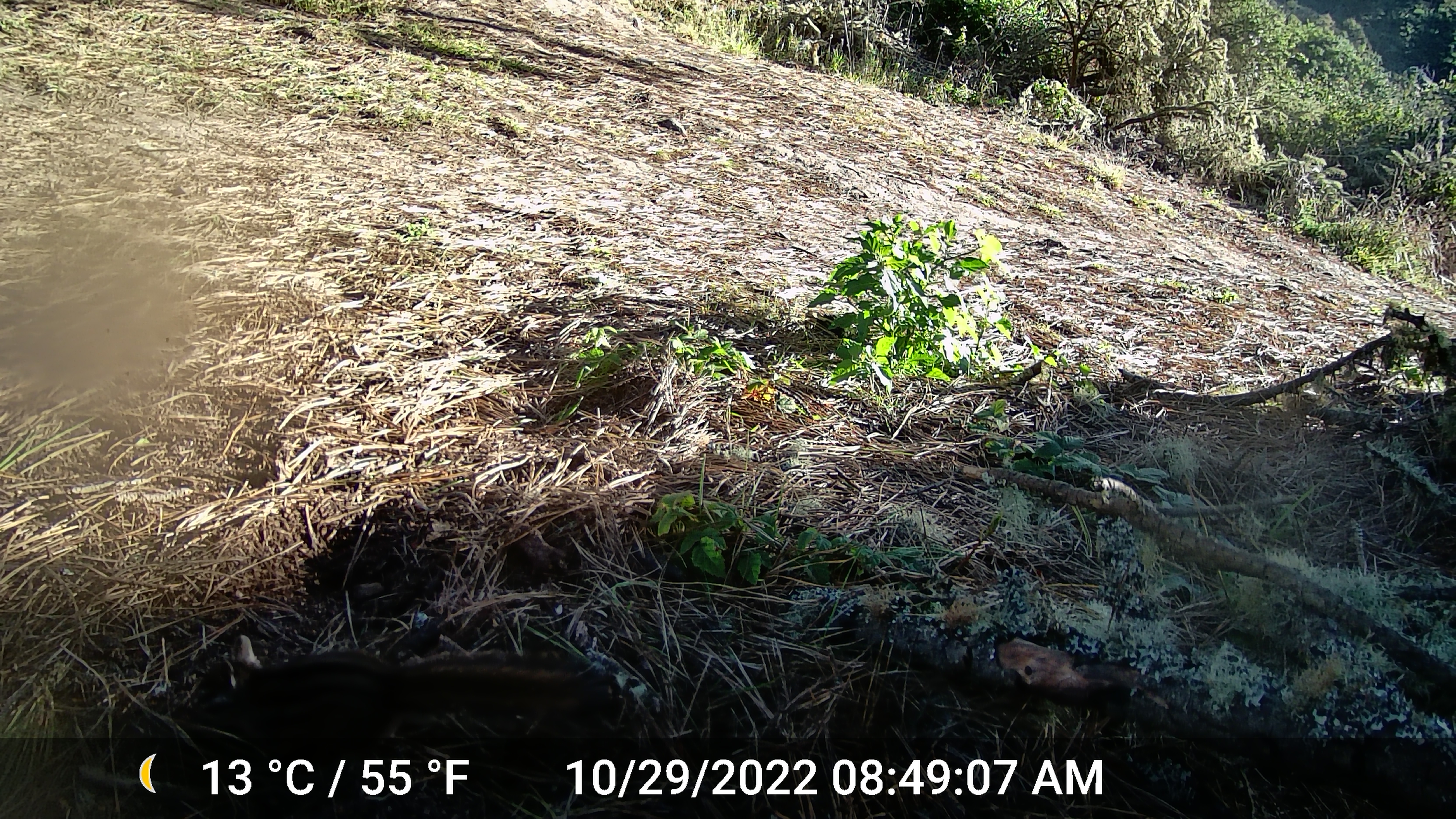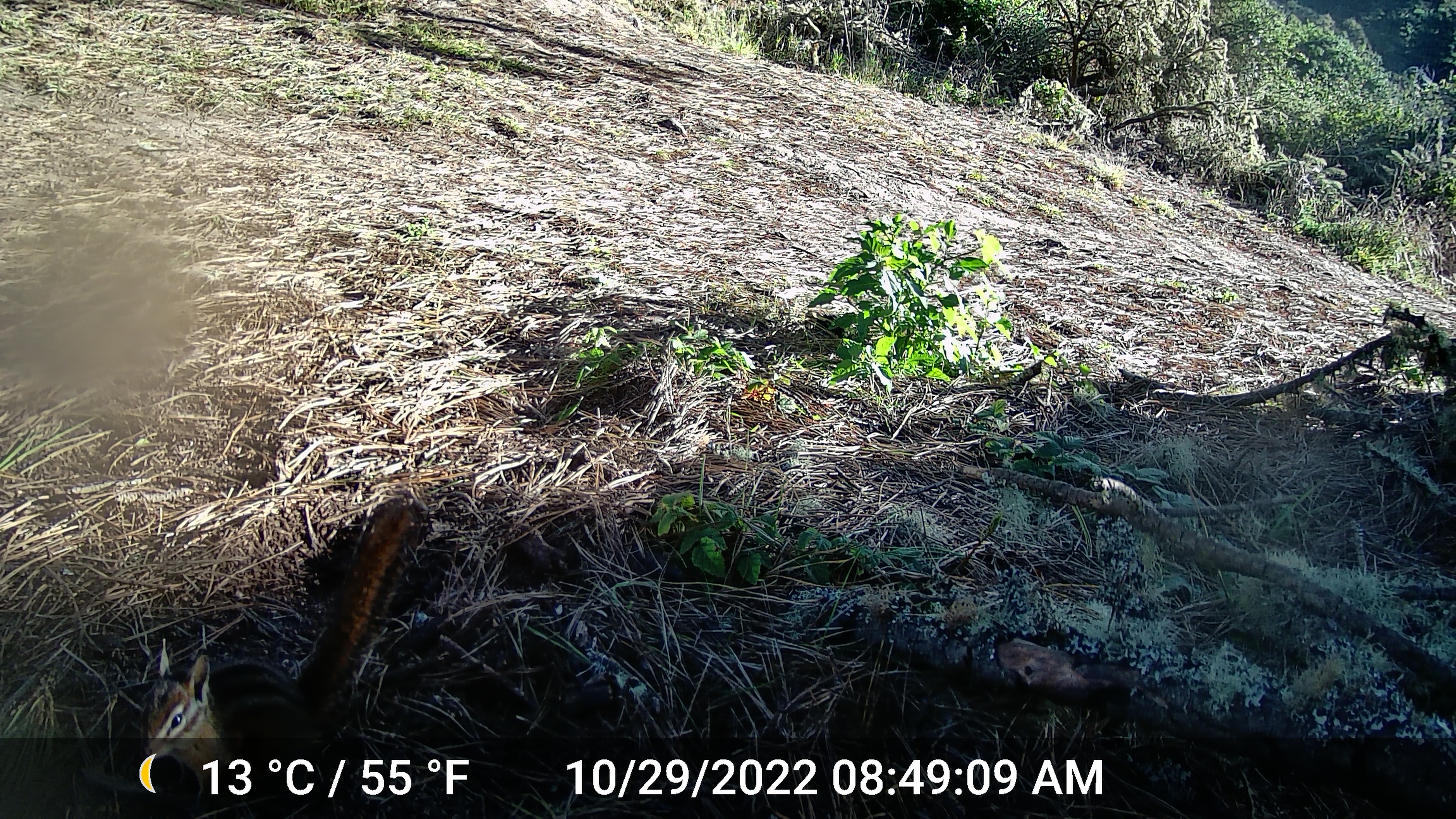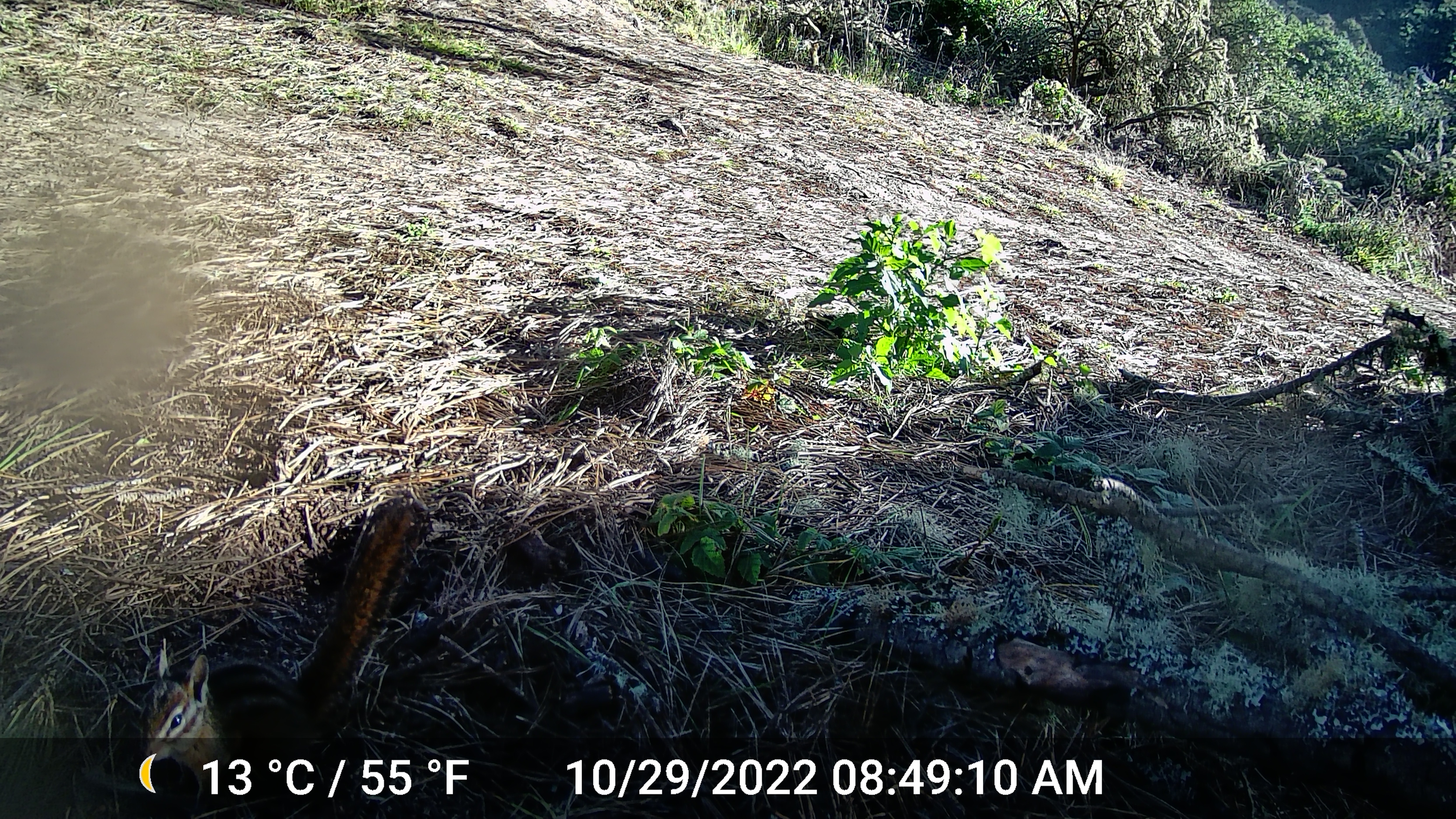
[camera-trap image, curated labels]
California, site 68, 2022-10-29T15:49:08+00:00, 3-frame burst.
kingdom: Animalia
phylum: Chordata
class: Mammalia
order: Rodentia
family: Sciuridae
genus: Neotamias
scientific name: Neotamias merriami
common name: merriam's chipmunk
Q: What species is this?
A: Merriam's chipmunk (Neotamias merriami).